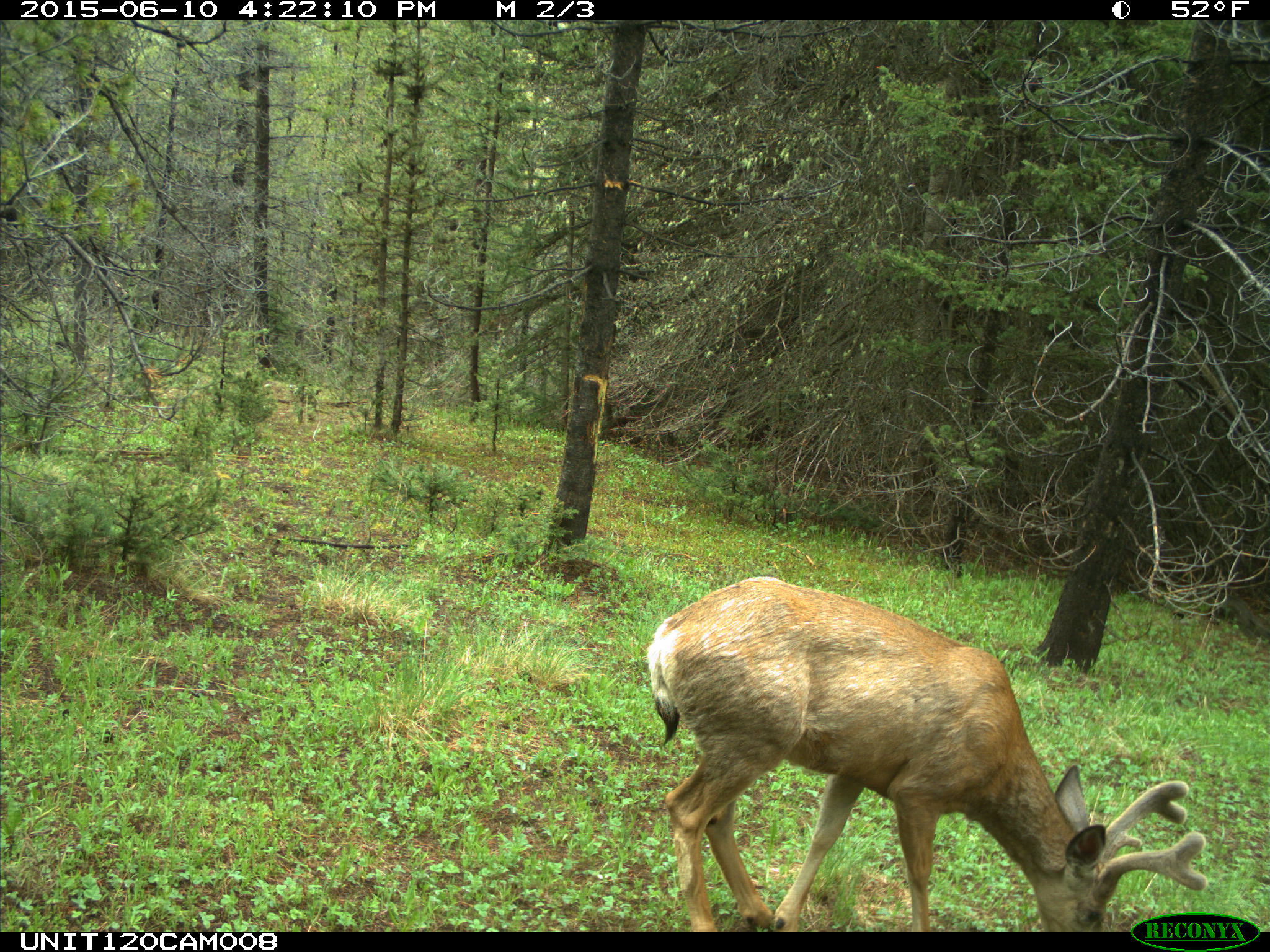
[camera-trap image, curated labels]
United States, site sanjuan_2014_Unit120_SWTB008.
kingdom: Animalia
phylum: Chordata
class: Mammalia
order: Artiodactyla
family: Cervidae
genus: Odocoileus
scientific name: Odocoileus hemionus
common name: mule deer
Odocoileus hemionus (mule deer).